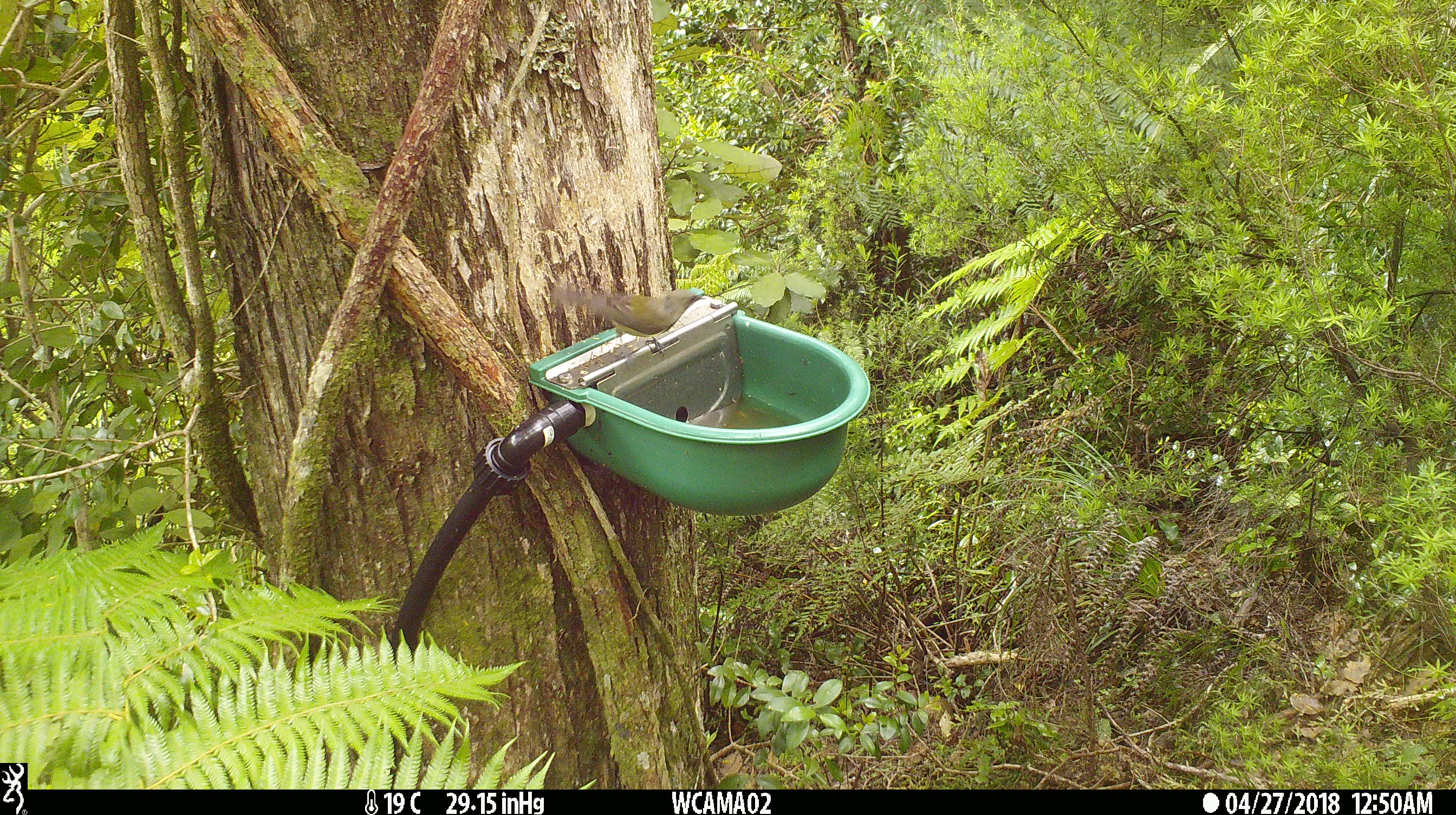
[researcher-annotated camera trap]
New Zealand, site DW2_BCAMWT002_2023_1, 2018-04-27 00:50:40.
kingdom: Animalia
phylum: Chordata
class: Aves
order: Passeriformes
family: Meliphagidae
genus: Anthornis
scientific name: Anthornis melanura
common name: new zealand bellbird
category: bellbird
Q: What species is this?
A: Bellbird (new zealand bellbird) (Anthornis melanura).